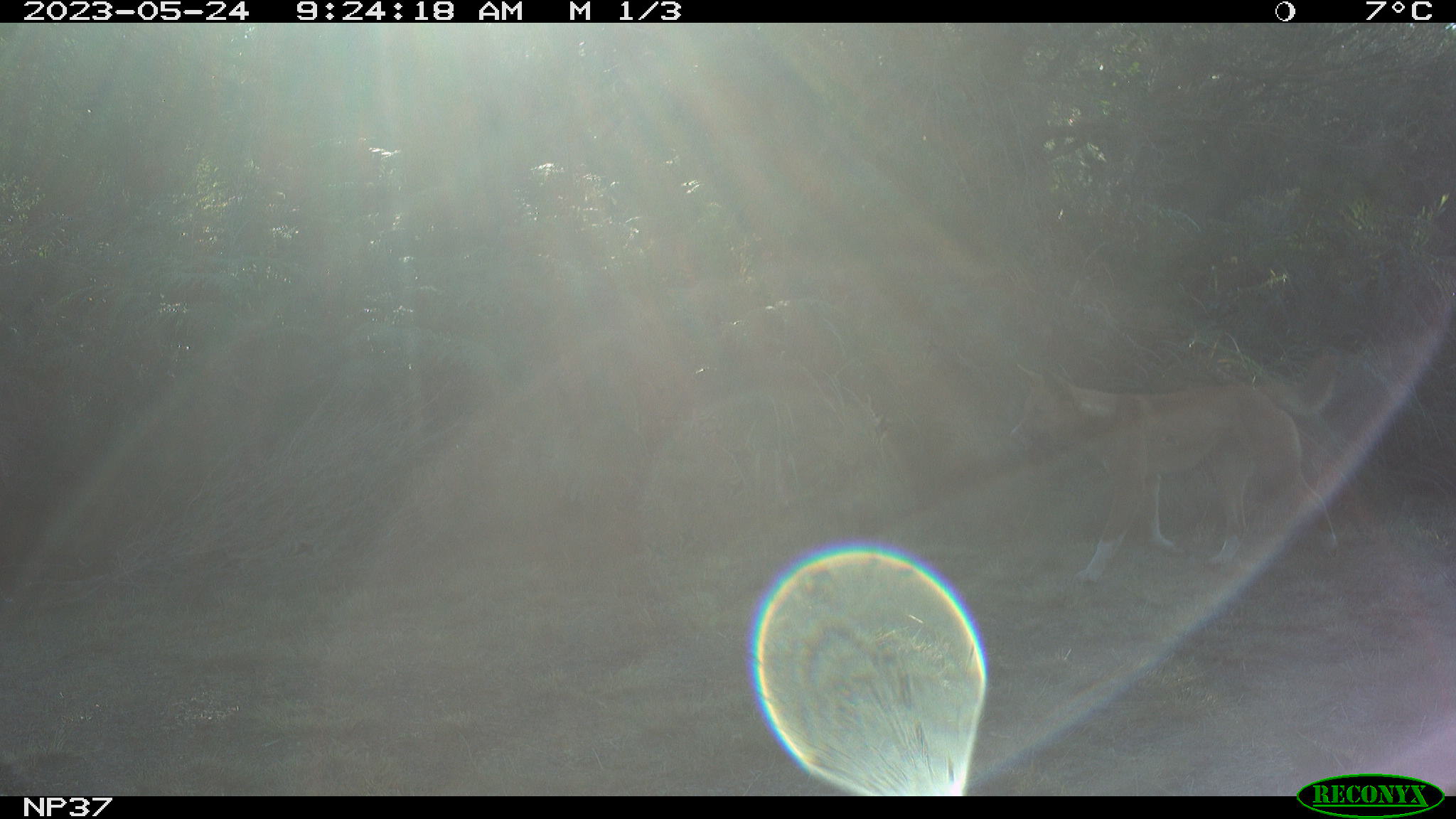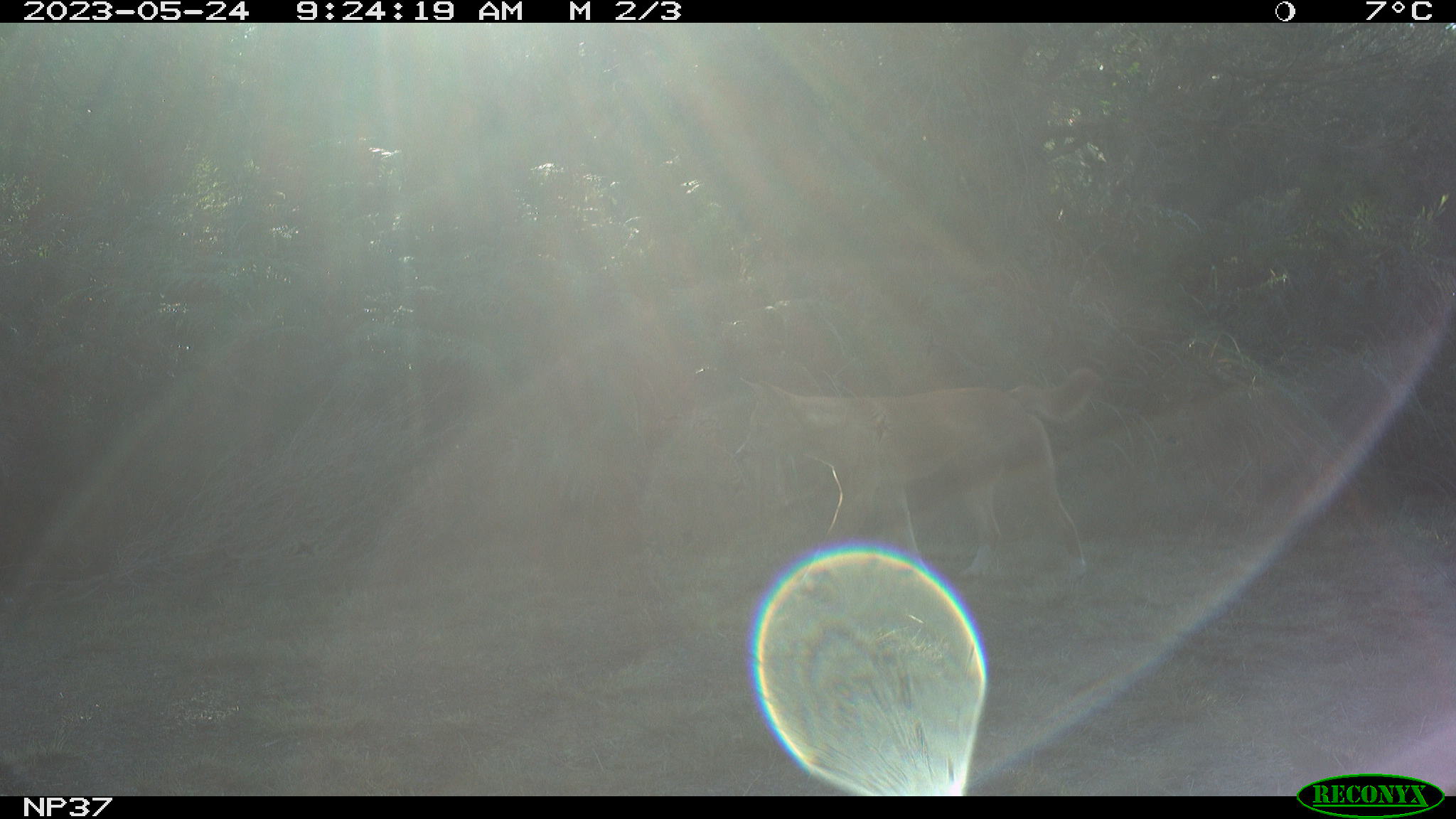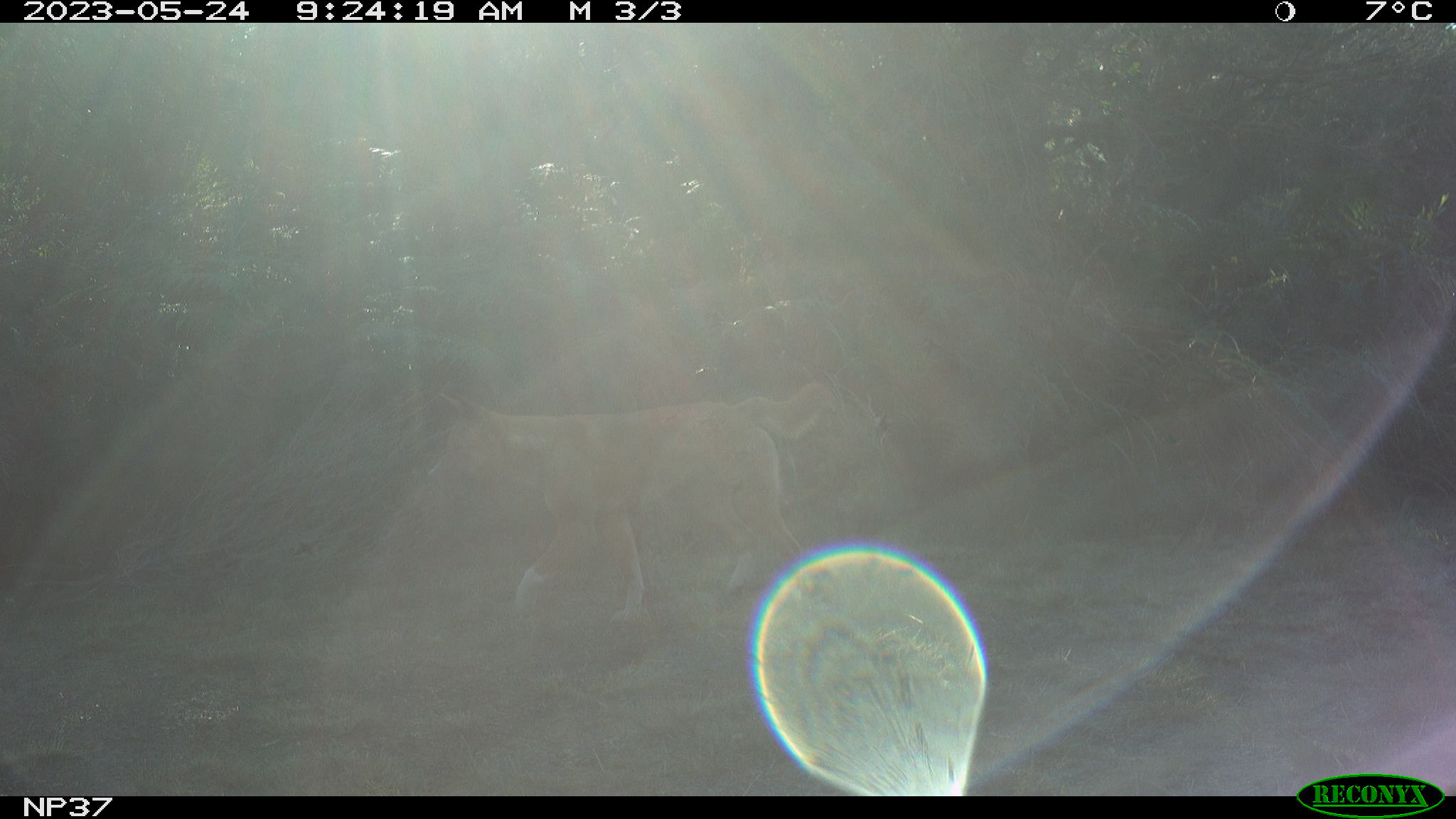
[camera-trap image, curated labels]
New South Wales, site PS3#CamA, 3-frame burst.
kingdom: Animalia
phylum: Chordata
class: Mammalia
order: Carnivora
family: Canidae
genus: Canis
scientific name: Canis familiaris dingo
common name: dingo